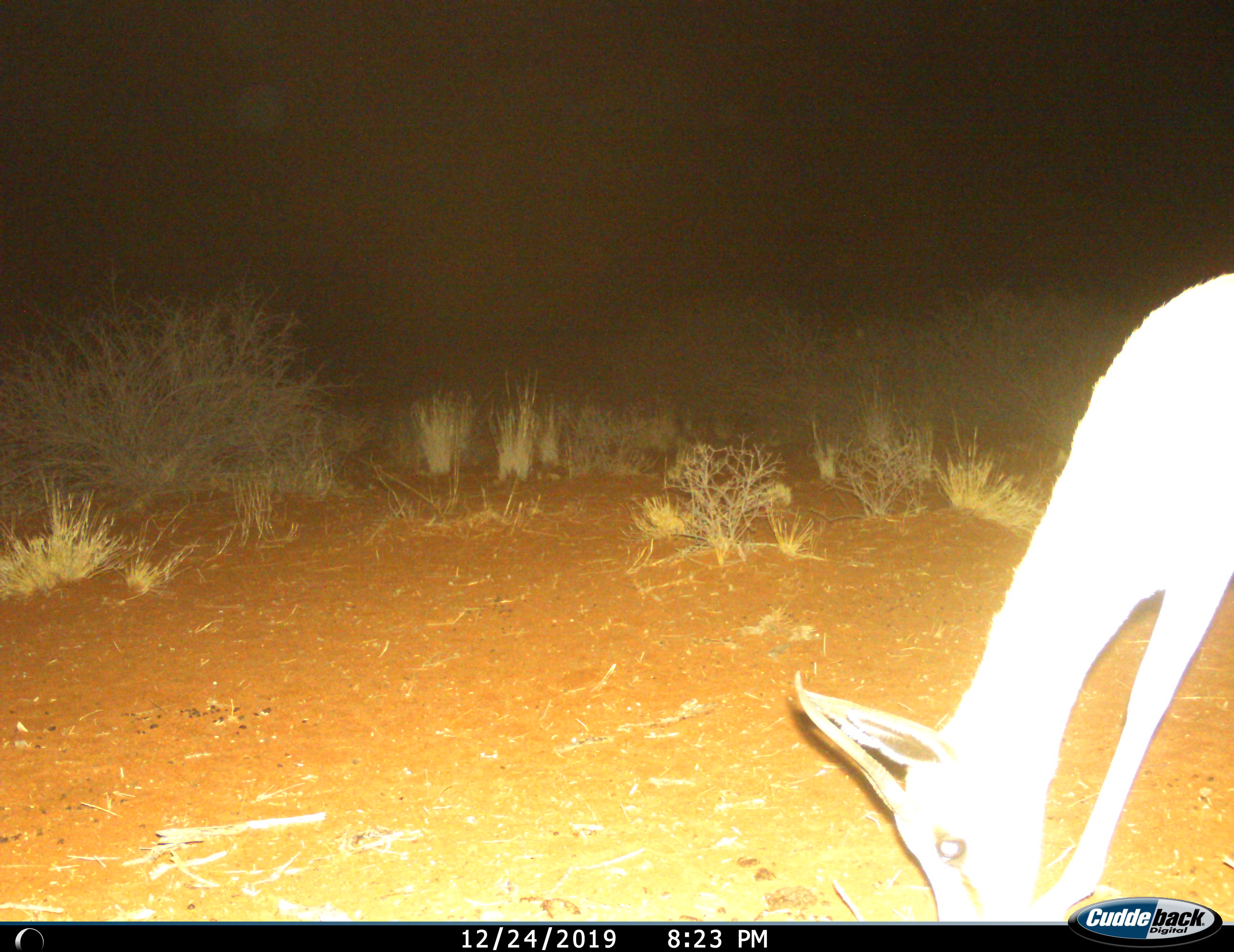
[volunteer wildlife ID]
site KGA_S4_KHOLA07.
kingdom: Animalia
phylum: Chordata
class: Mammalia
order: Artiodactyla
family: Bovidae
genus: Antidorcas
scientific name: Antidorcas marsupialis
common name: springbok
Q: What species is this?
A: Springbok (Antidorcas marsupialis).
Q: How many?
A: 1.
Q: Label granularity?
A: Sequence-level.